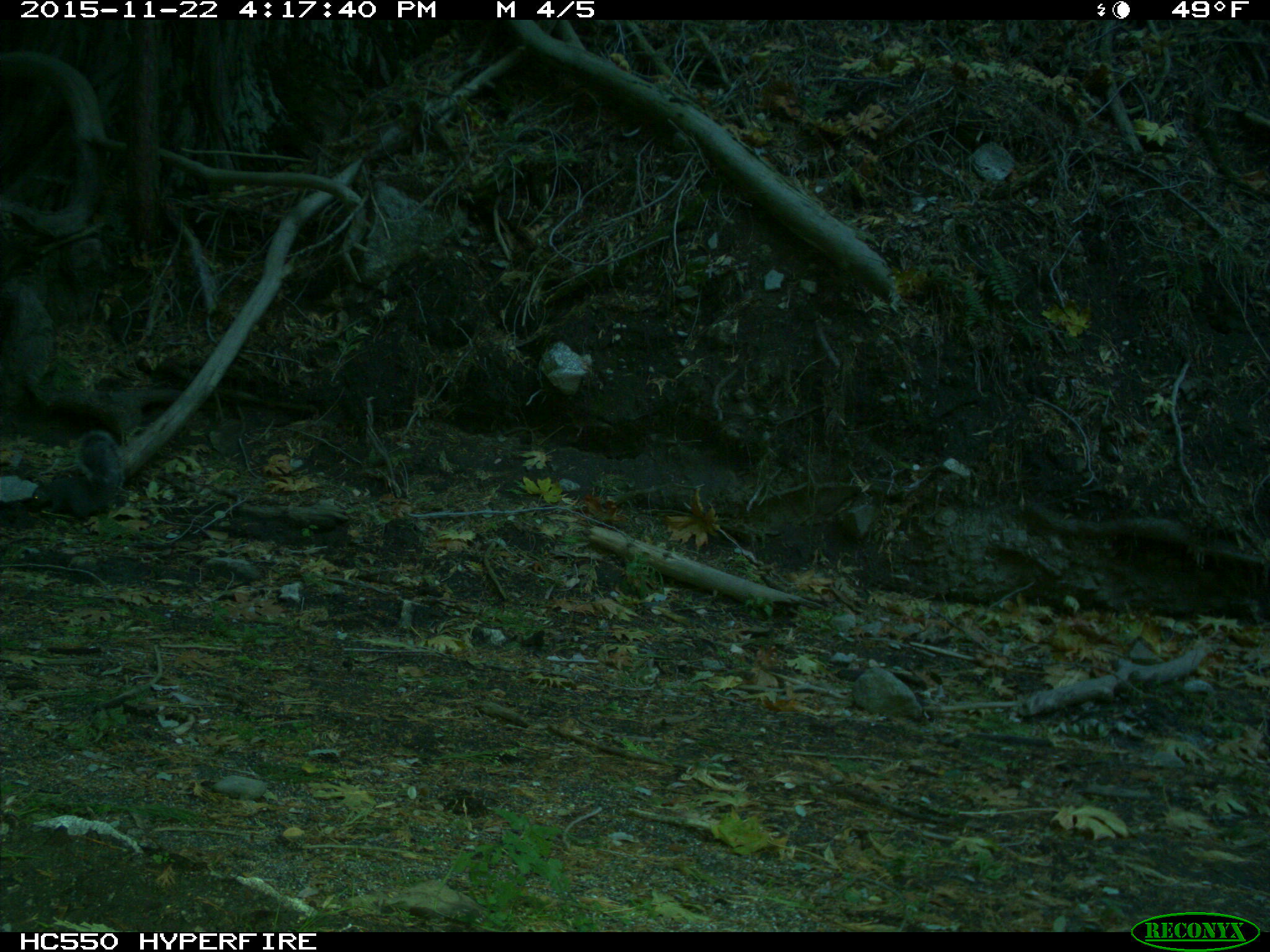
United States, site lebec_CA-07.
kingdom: Animalia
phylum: Chordata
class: Mammalia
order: Rodentia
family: Sciuridae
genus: Sciurus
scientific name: Sciurus carolinensis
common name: eastern gray squirrel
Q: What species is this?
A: Sciurus carolinensis (eastern gray squirrel).